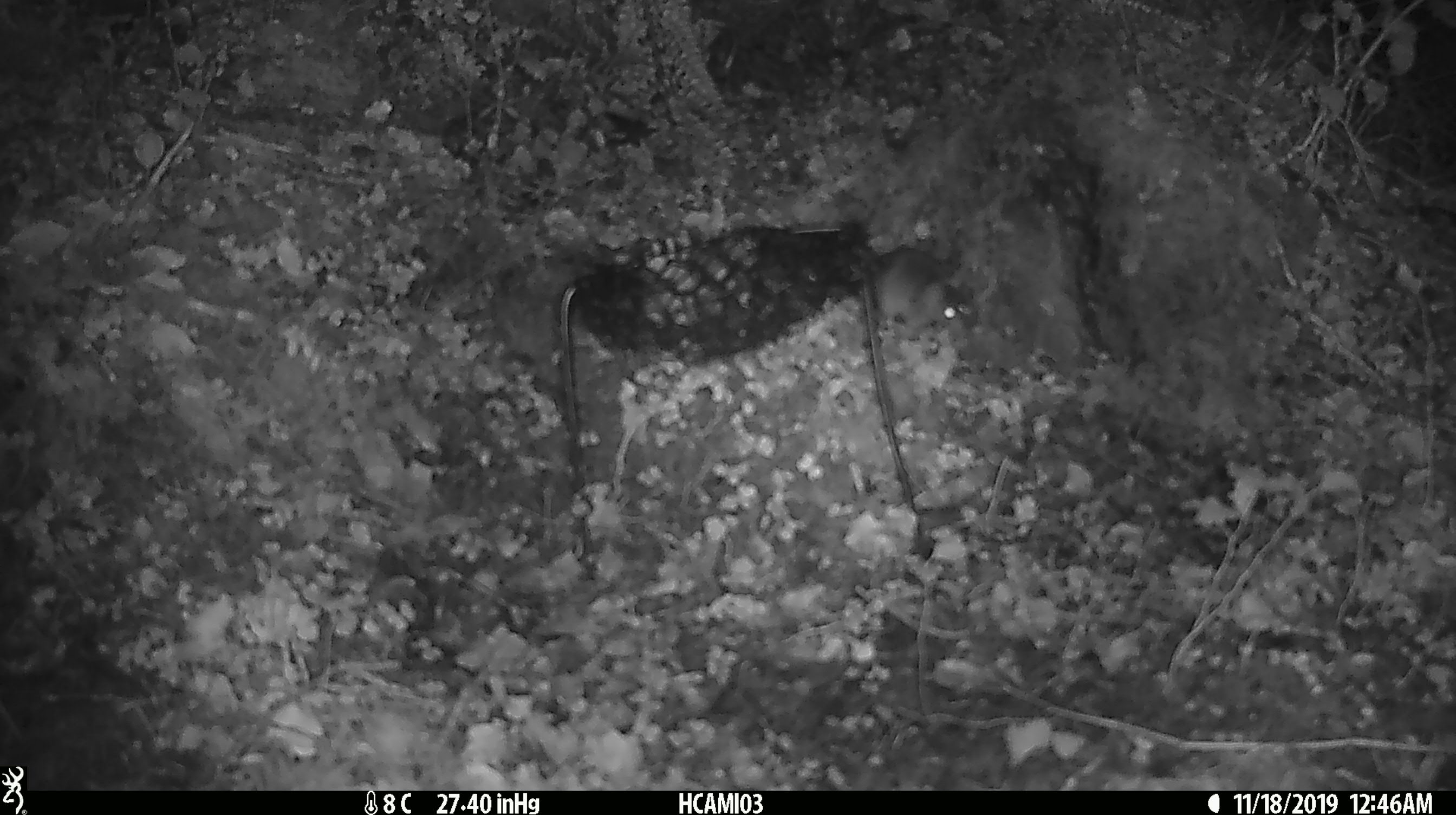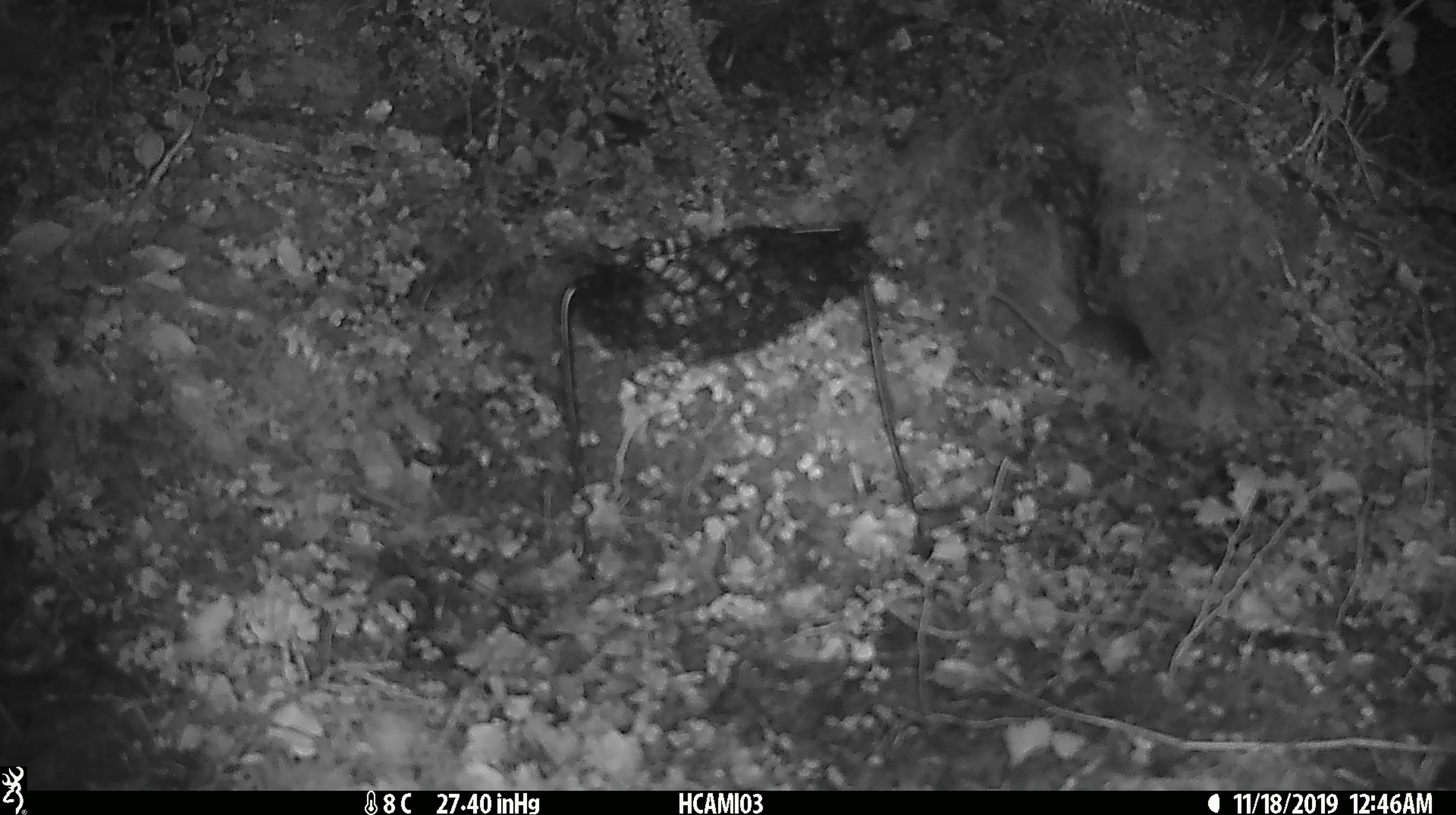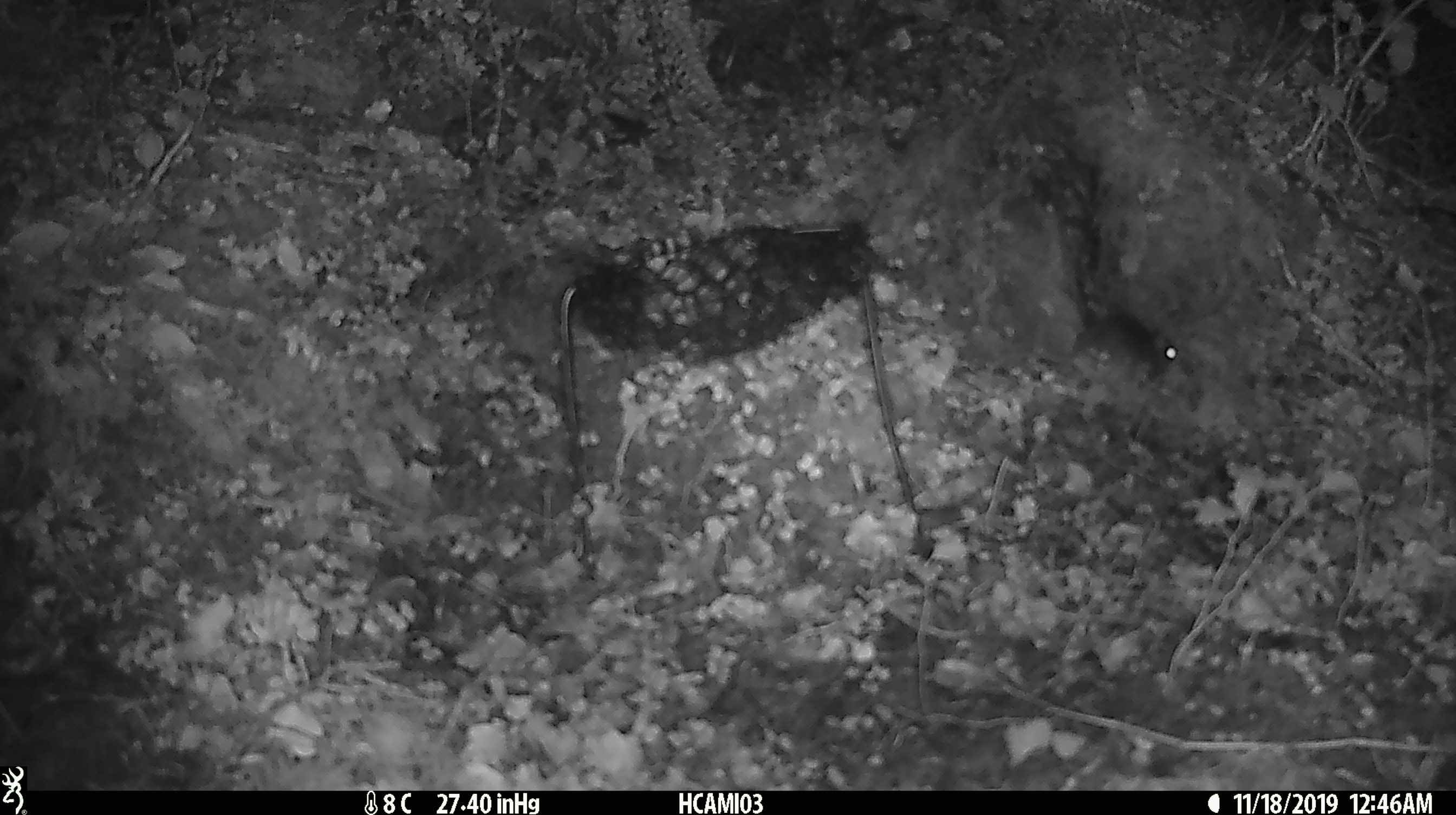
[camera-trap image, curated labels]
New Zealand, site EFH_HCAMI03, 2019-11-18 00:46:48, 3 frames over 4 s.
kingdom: Animalia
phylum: Chordata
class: Mammalia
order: Rodentia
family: Muridae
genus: Mus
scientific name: Mus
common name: mouse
Mouse (Mus).